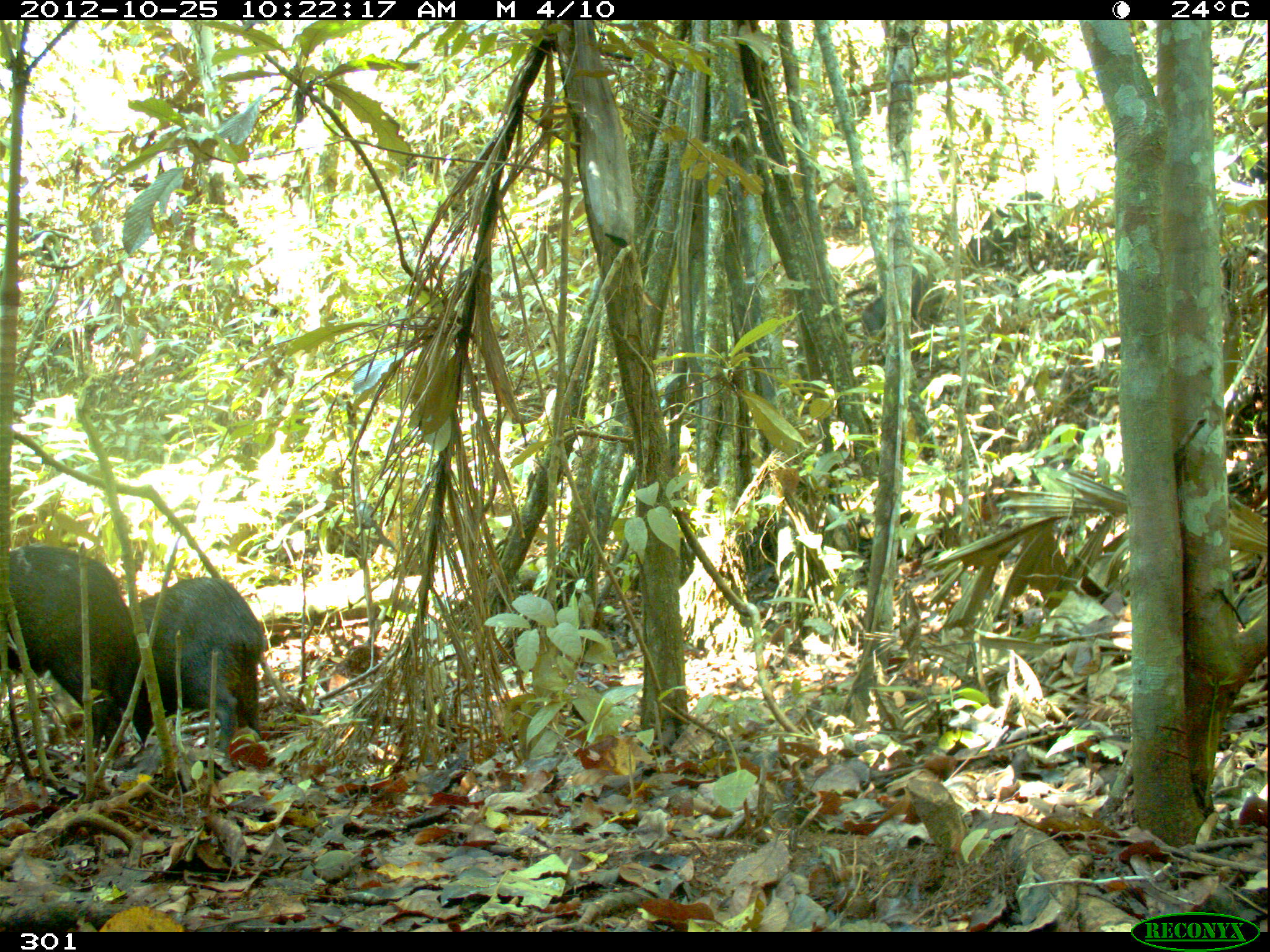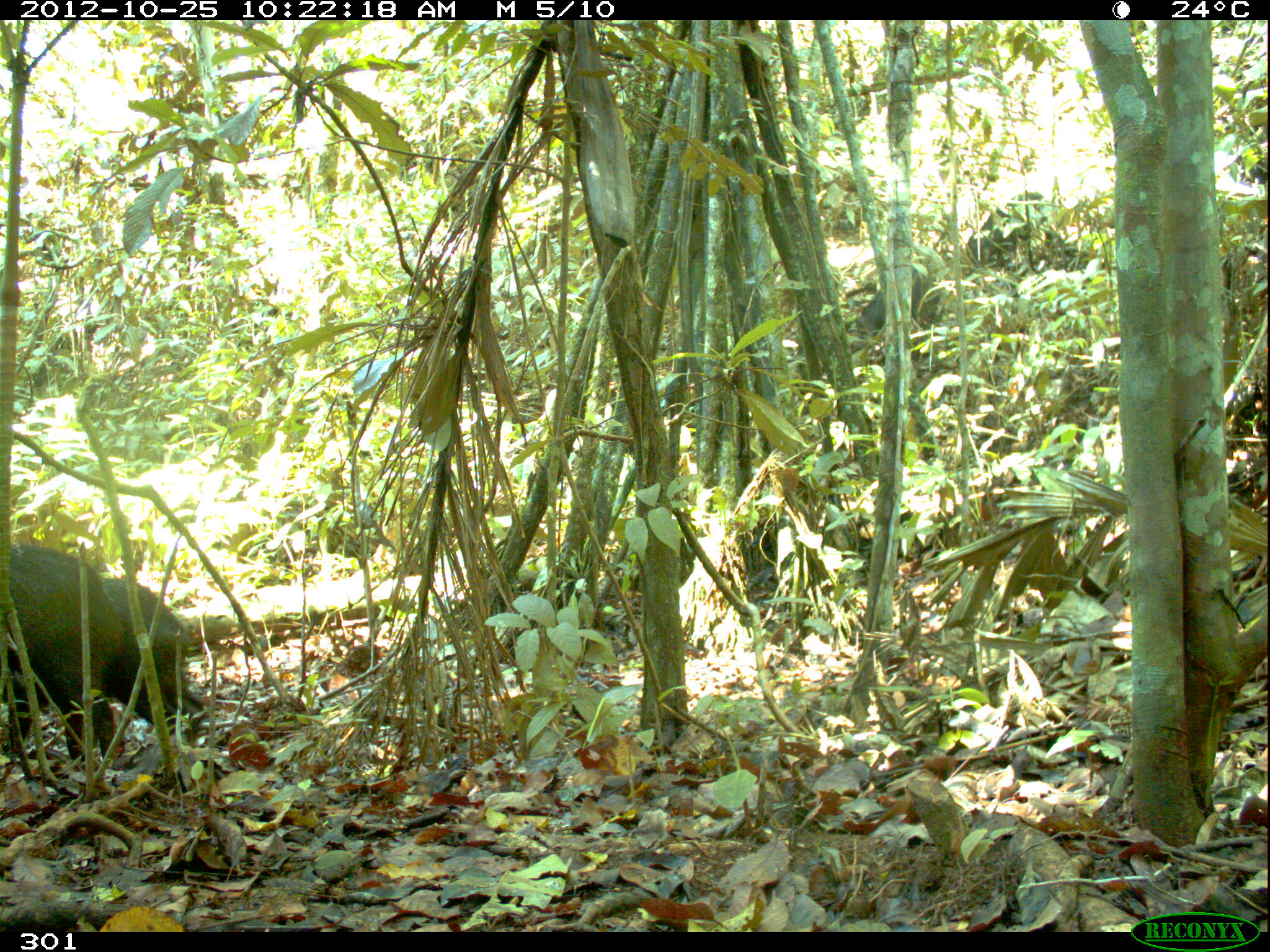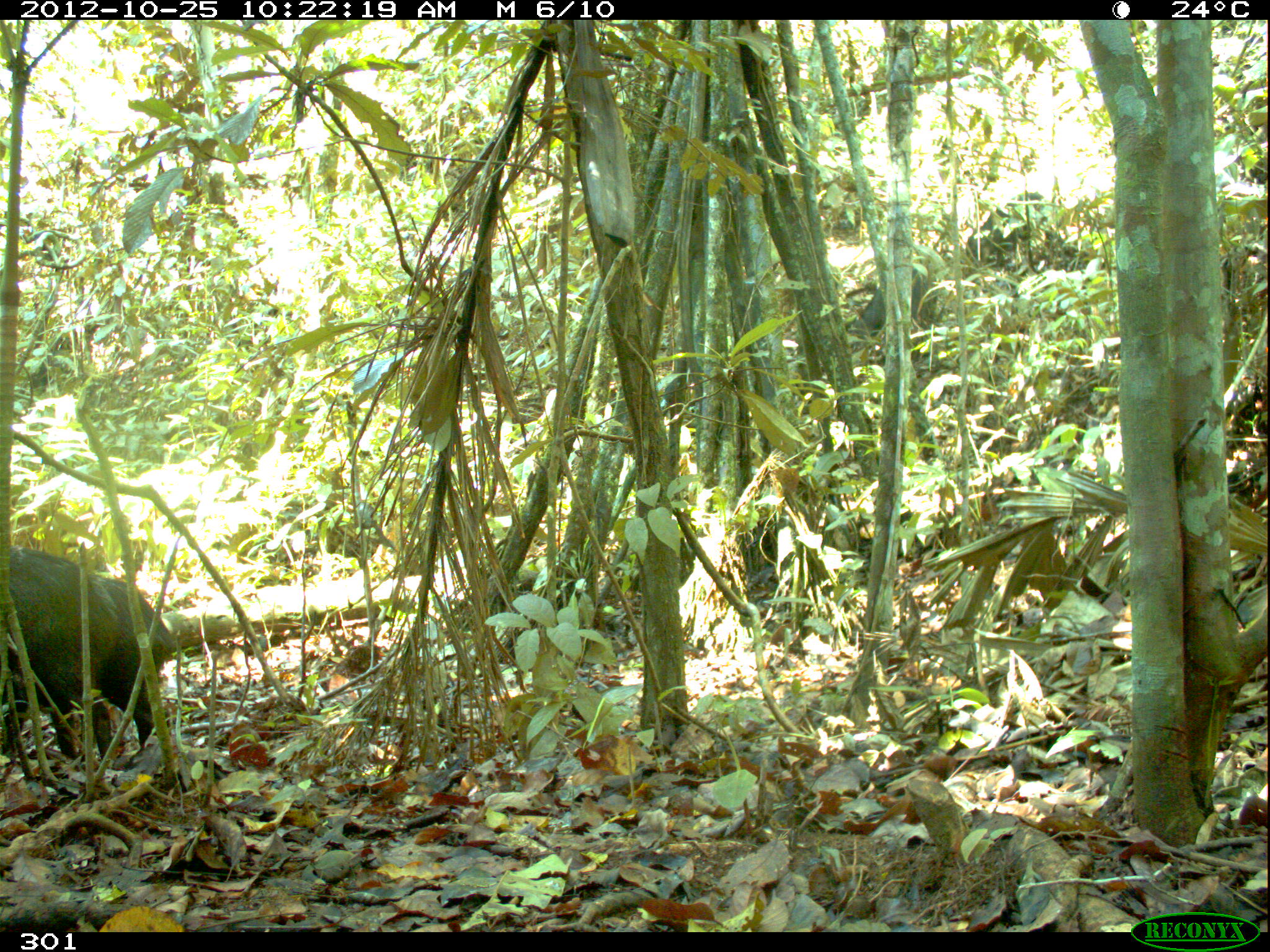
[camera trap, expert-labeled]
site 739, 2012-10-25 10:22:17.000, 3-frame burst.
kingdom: Animalia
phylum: Chordata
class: Mammalia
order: Artiodactyla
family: Tayassuidae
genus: Tayassu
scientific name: Tayassu pecari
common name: white-lipped peccary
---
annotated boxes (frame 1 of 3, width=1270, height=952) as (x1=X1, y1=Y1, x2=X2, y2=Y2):
tayassu pecari: (x1=5, y1=545, x2=147, y2=759); (x1=127, y1=576, x2=265, y2=750); (x1=964, y1=191, x2=1049, y2=268); (x1=861, y1=279, x2=945, y2=337)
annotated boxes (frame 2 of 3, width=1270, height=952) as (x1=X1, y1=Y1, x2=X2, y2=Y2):
tayassu pecari: (x1=0, y1=537, x2=128, y2=765); (x1=99, y1=563, x2=213, y2=752); (x1=967, y1=191, x2=1050, y2=273); (x1=854, y1=266, x2=944, y2=339)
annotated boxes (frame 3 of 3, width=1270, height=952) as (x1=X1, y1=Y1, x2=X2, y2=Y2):
tayassu pecari: (x1=0, y1=550, x2=123, y2=767); (x1=90, y1=570, x2=179, y2=761); (x1=849, y1=265, x2=937, y2=340)